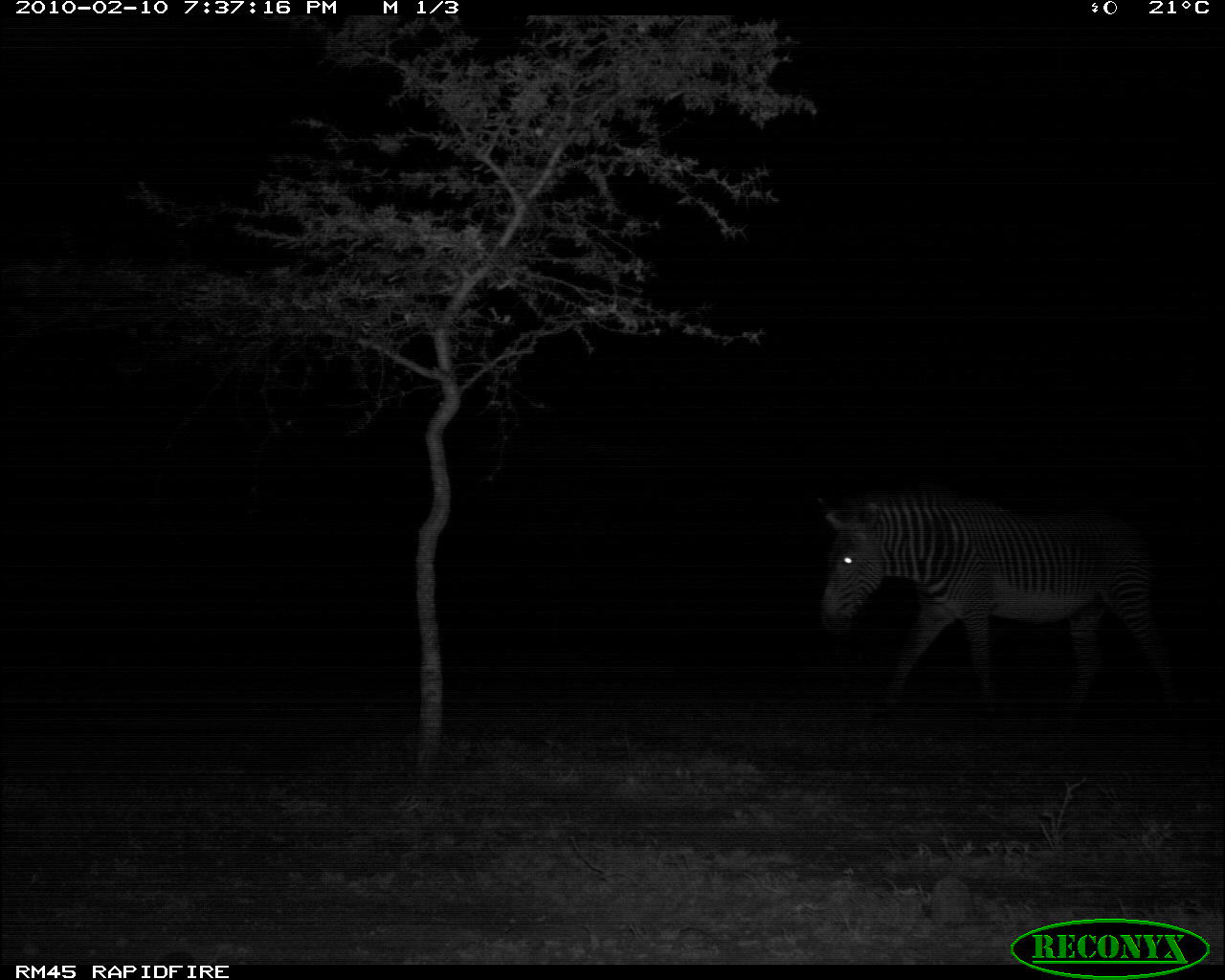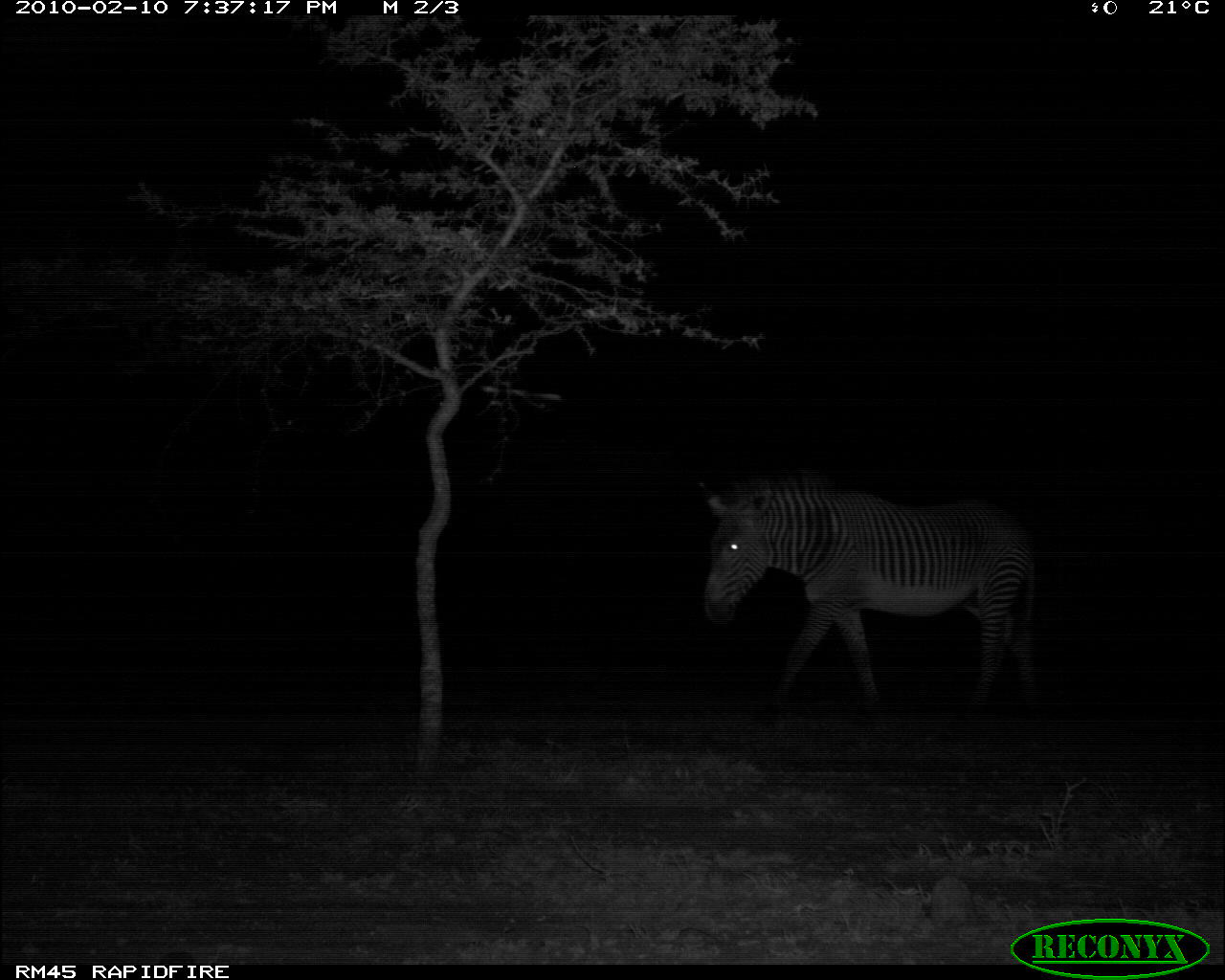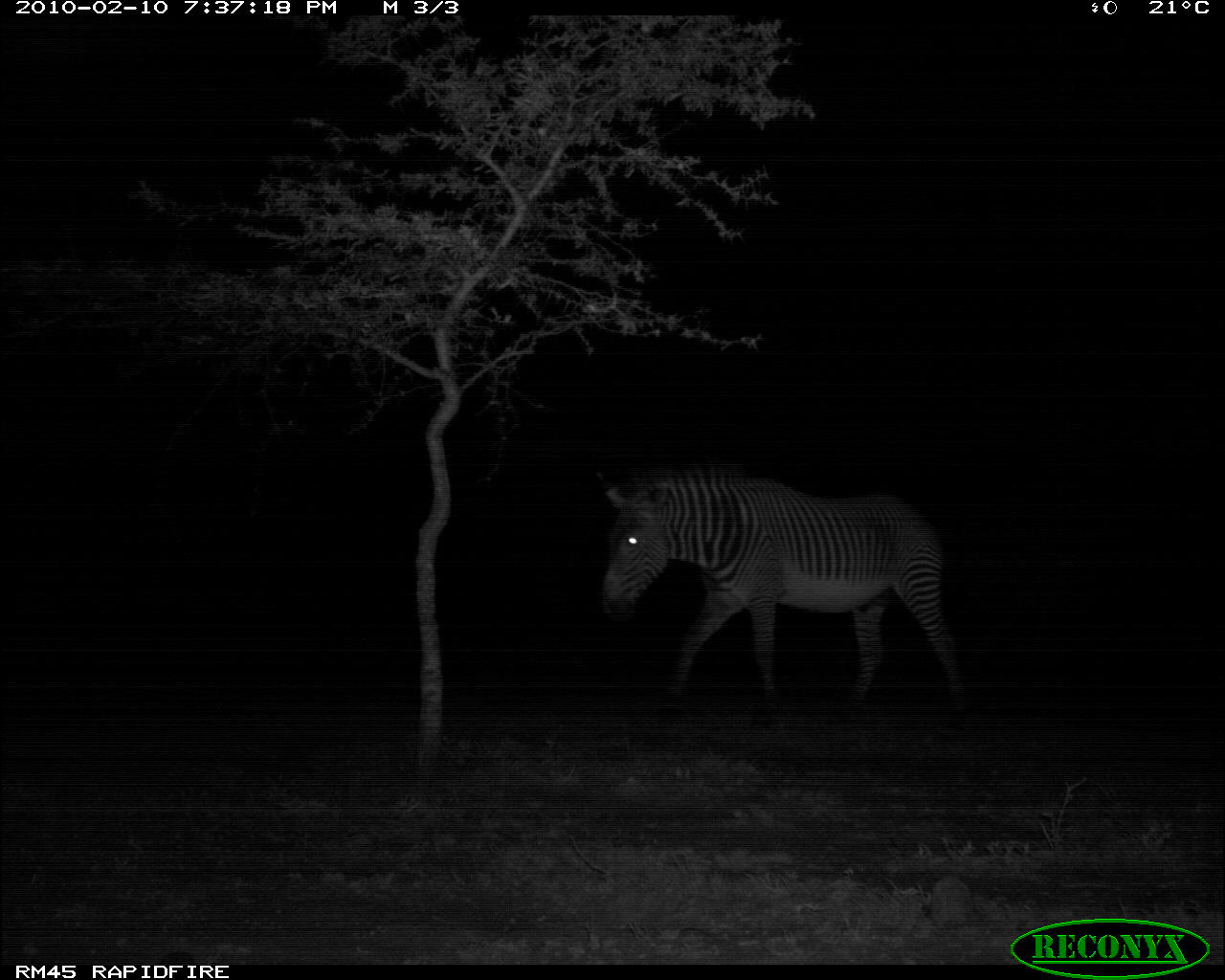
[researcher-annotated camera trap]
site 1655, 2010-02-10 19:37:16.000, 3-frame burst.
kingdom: Animalia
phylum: Chordata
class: Mammalia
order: Perissodactyla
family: Equidae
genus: Equus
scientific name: Equus grevyi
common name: grévy's zebra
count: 1